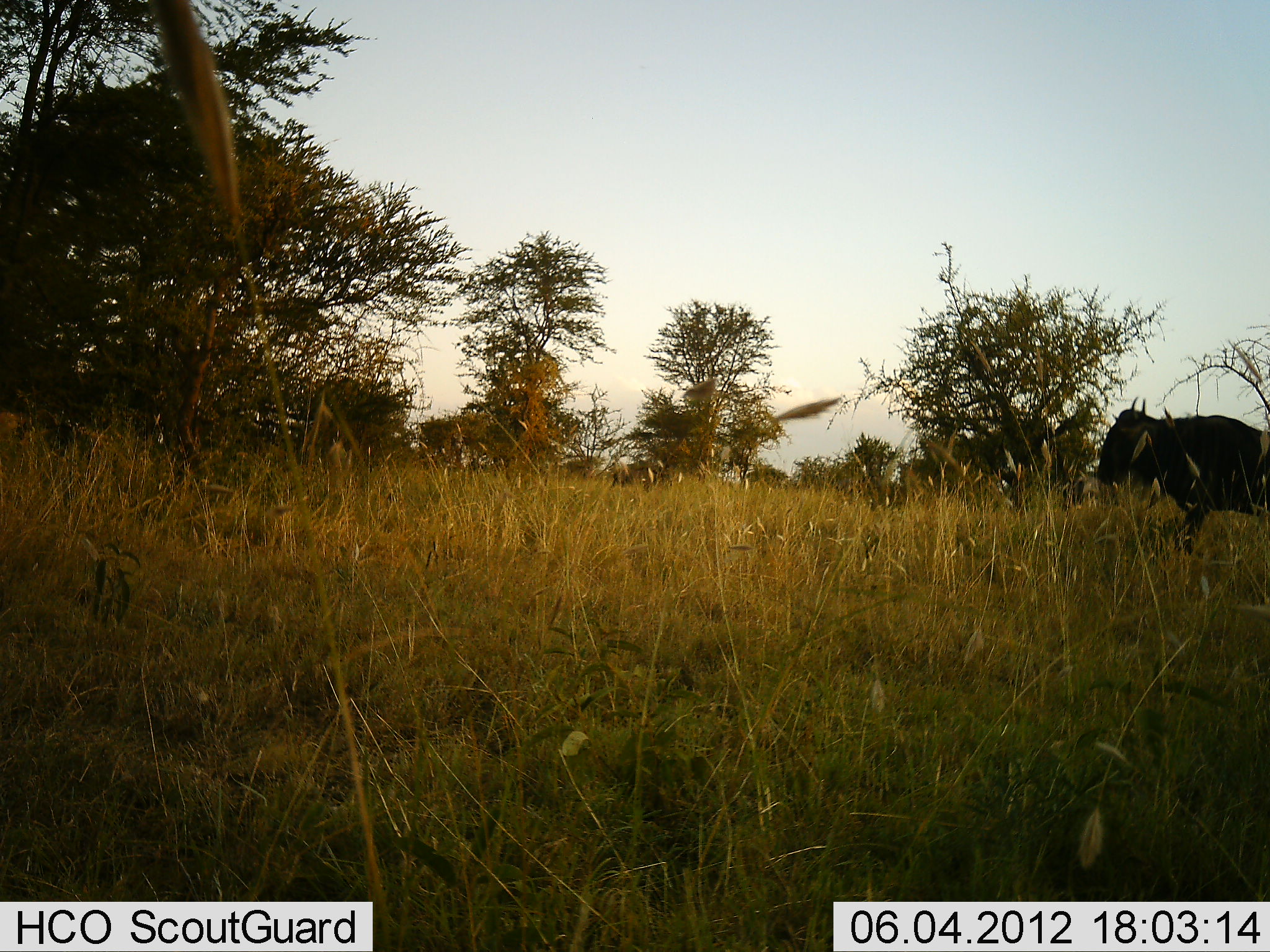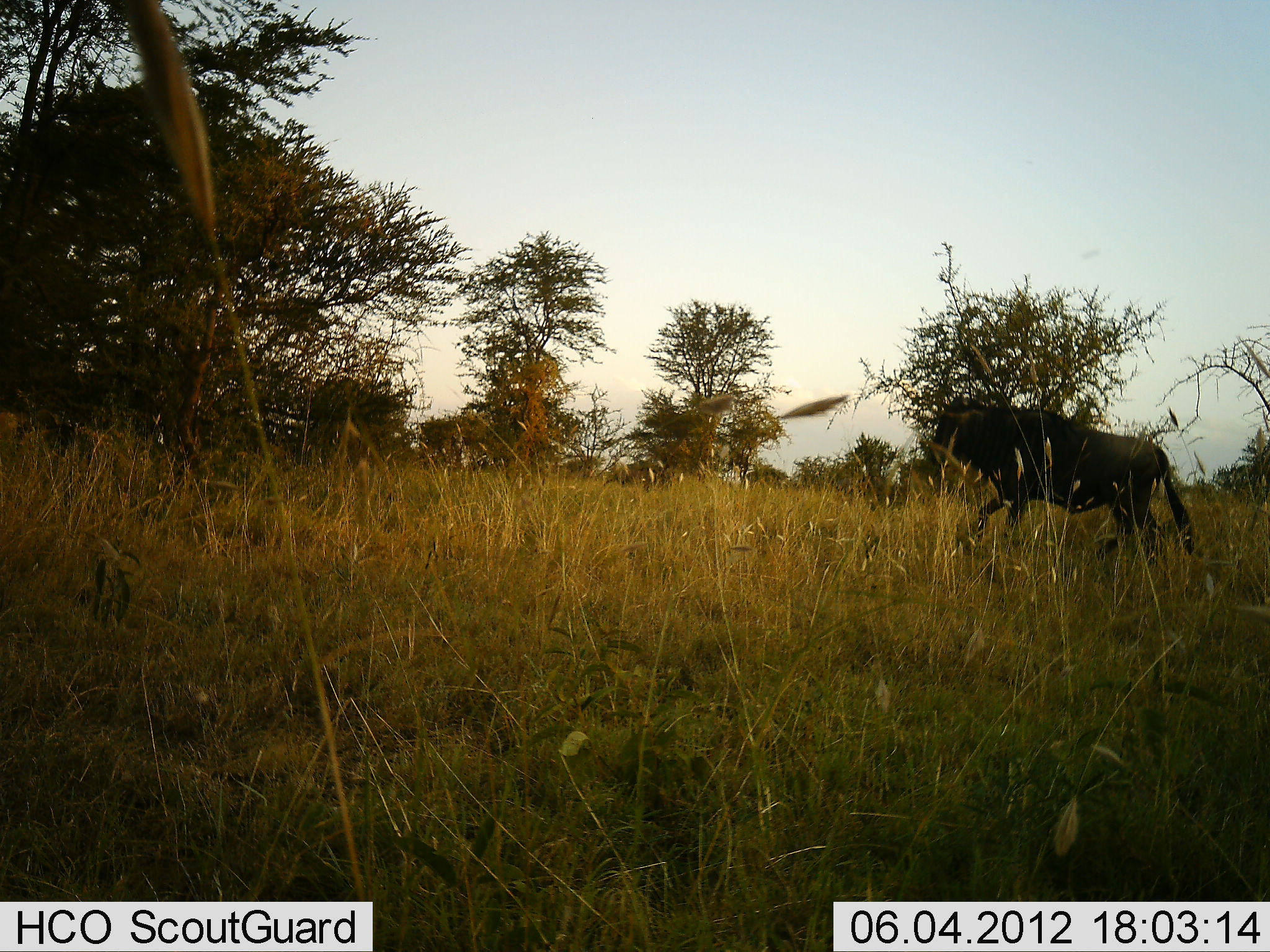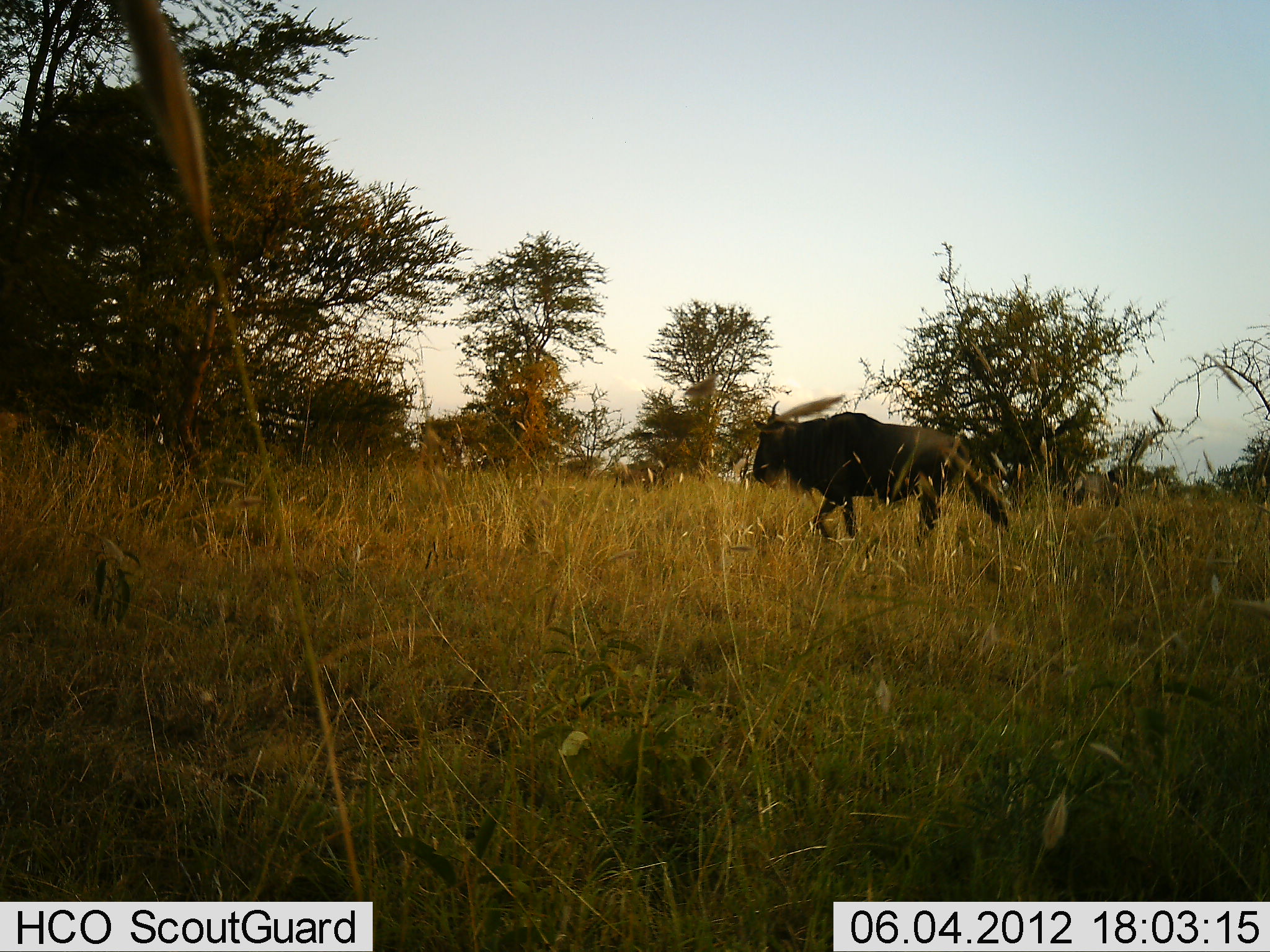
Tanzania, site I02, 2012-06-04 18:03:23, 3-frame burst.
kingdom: Animalia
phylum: Chordata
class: Mammalia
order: Artiodactyla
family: Bovidae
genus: Connochaetes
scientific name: Connochaetes taurinus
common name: blue wildebeest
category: wildebeest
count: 1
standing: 9%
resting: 0%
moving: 91%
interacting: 0%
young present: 0%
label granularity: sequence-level